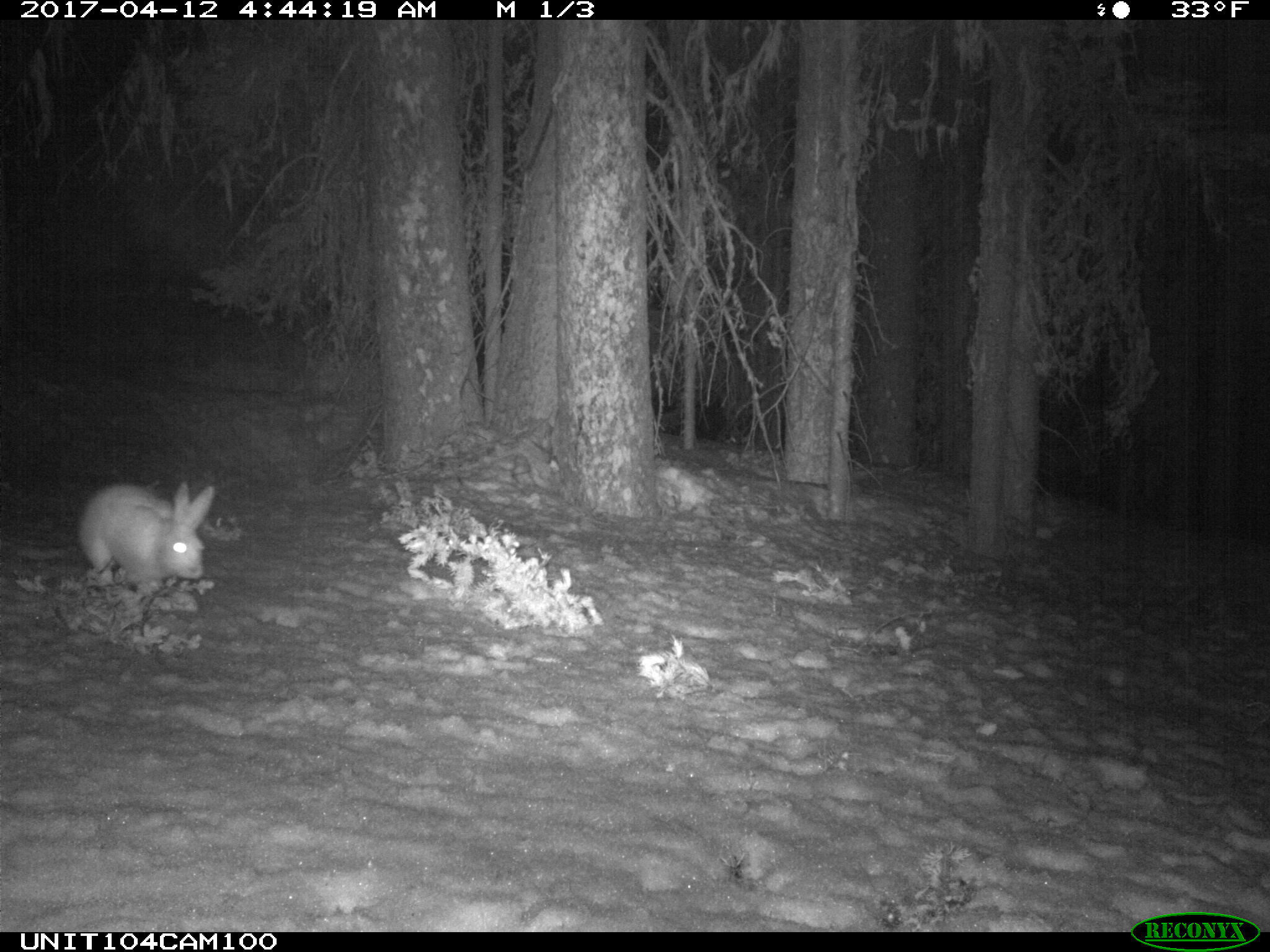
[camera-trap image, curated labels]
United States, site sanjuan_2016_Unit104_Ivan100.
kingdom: Animalia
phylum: Chordata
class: Mammalia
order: Lagomorpha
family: Leporidae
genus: Lepus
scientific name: Lepus americanus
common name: snowshoe hare